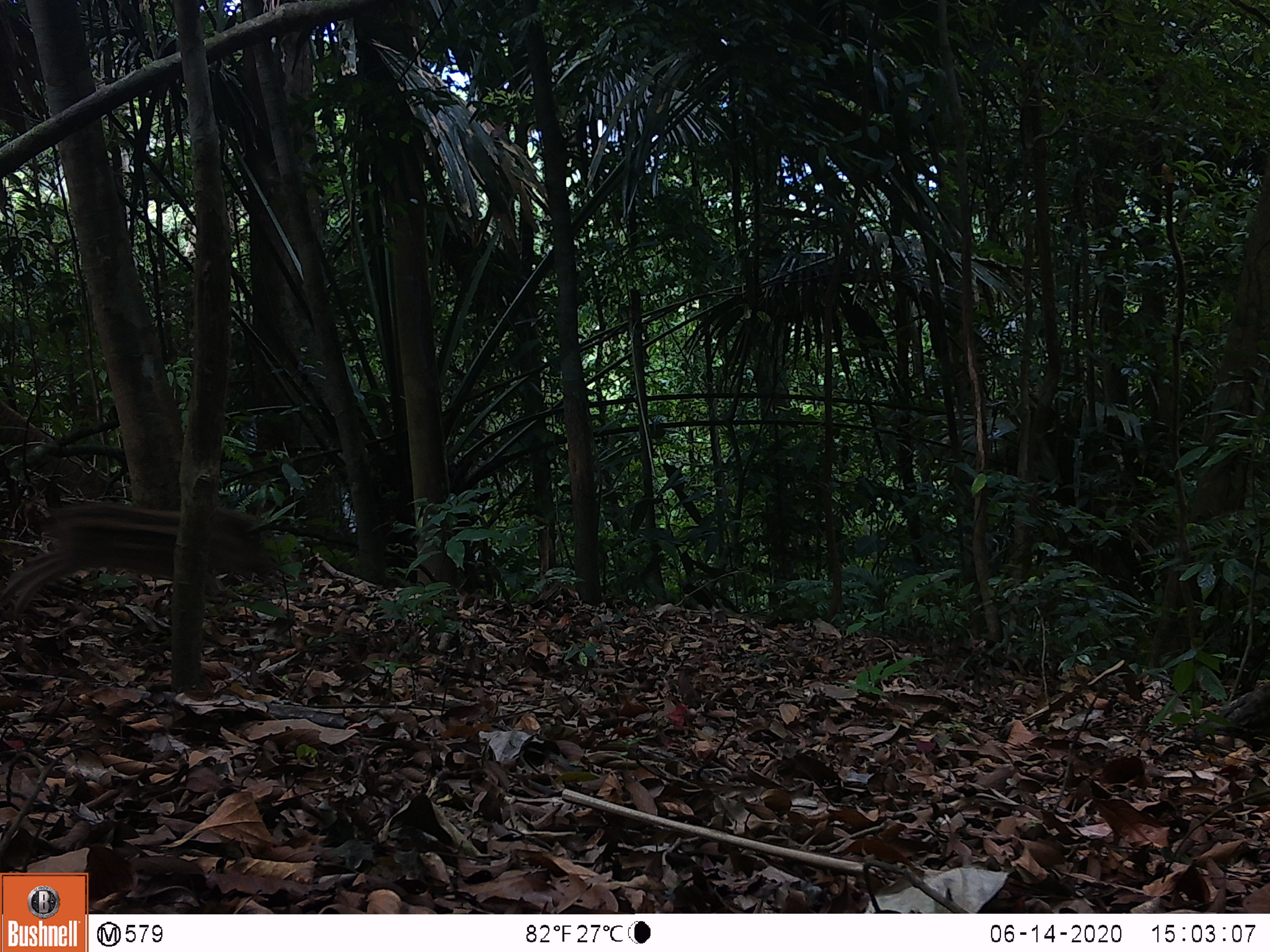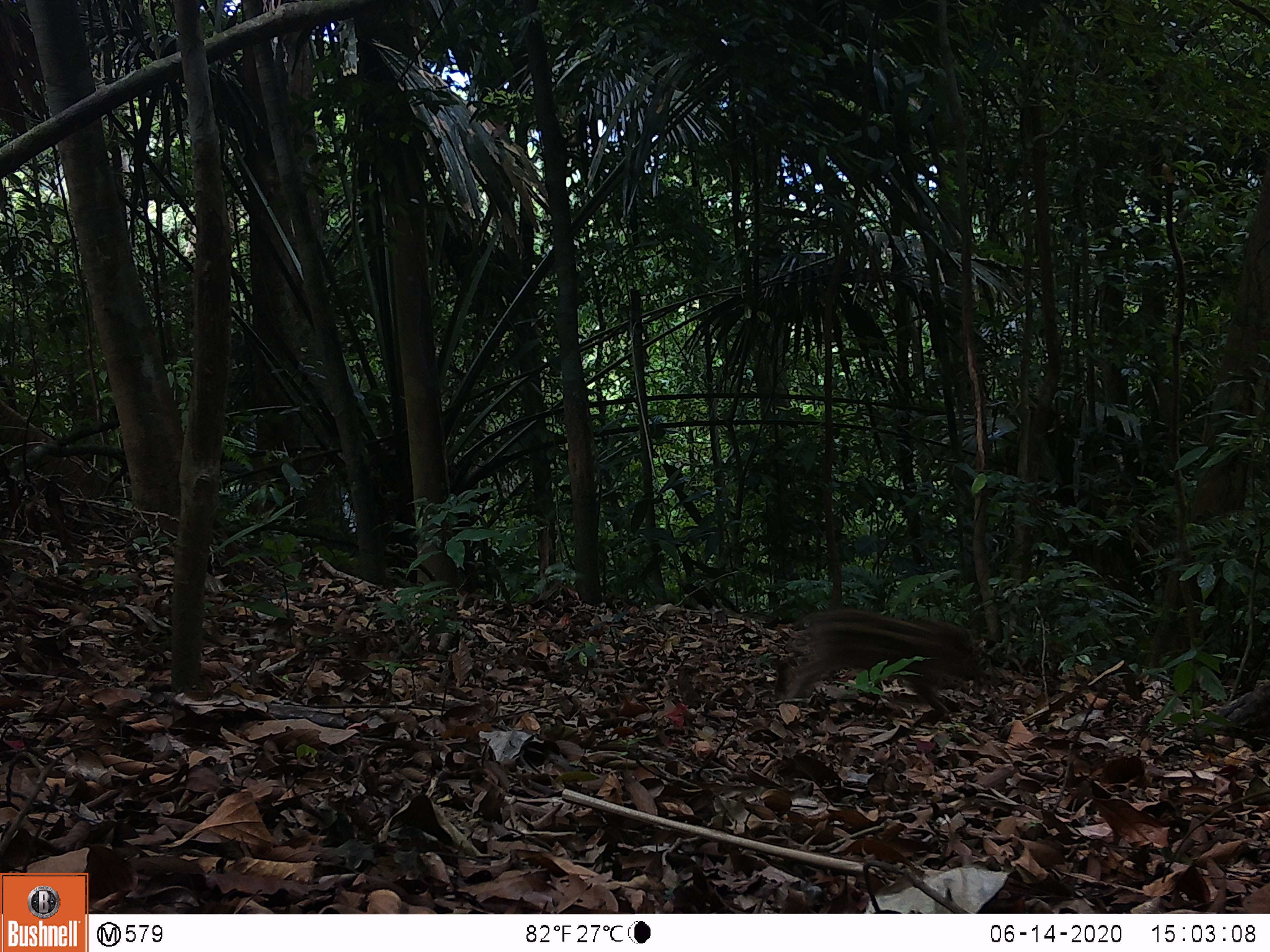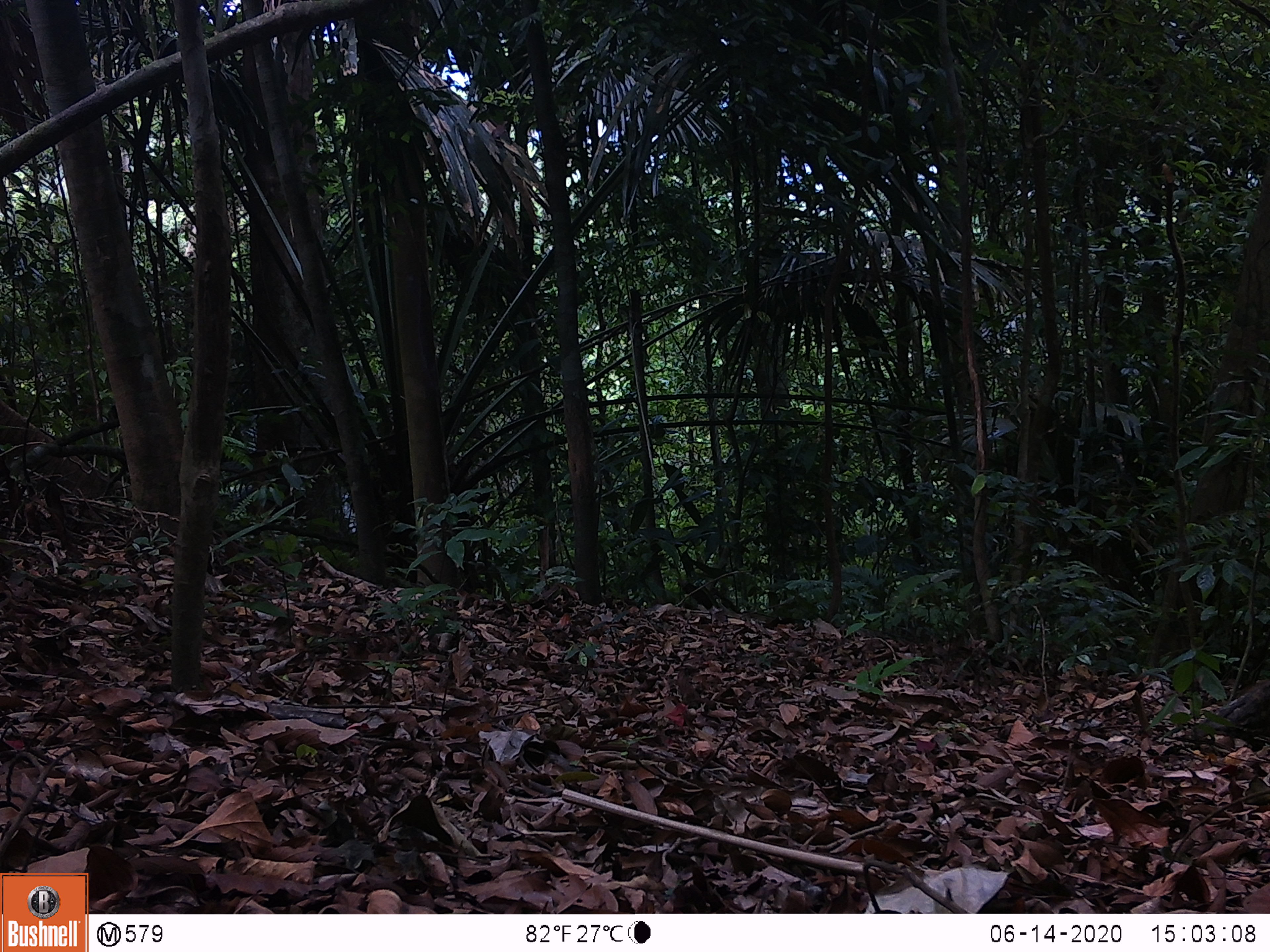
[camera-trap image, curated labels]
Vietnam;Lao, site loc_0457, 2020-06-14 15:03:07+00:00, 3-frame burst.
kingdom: Animalia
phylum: Chordata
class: Mammalia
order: Artiodactyla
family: Suidae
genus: Sus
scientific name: Sus scrofa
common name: eurasian wild pig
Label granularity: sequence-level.